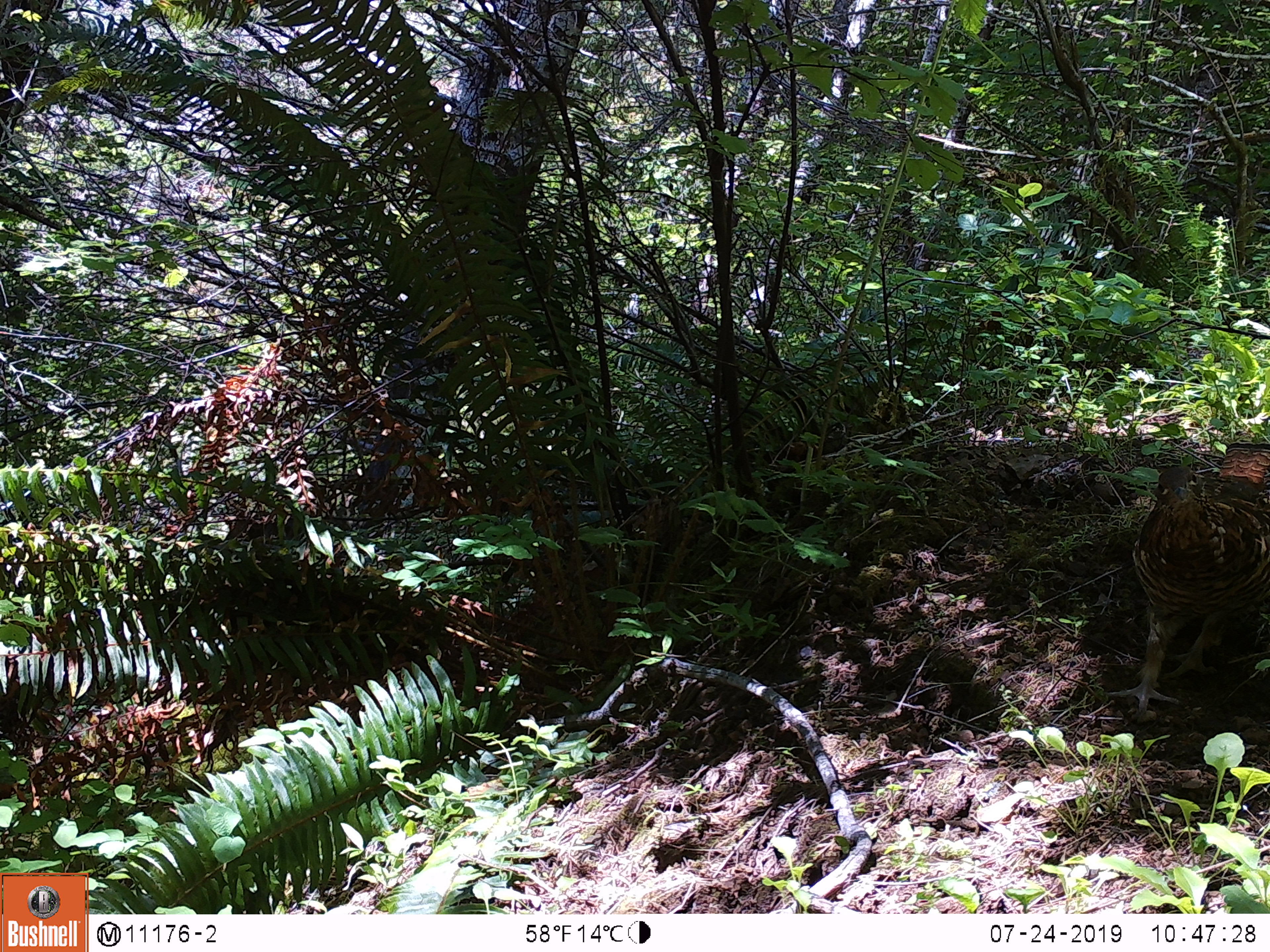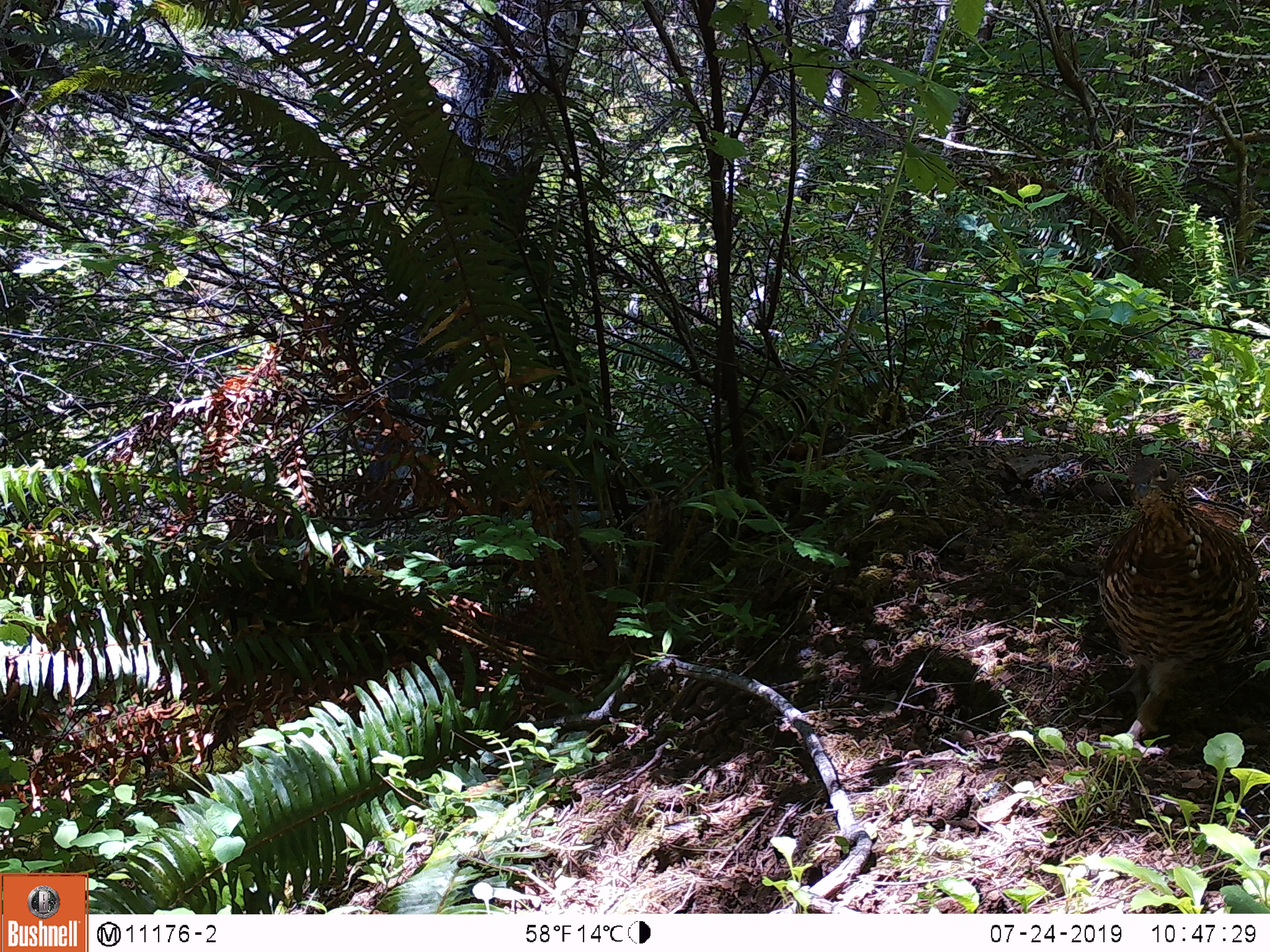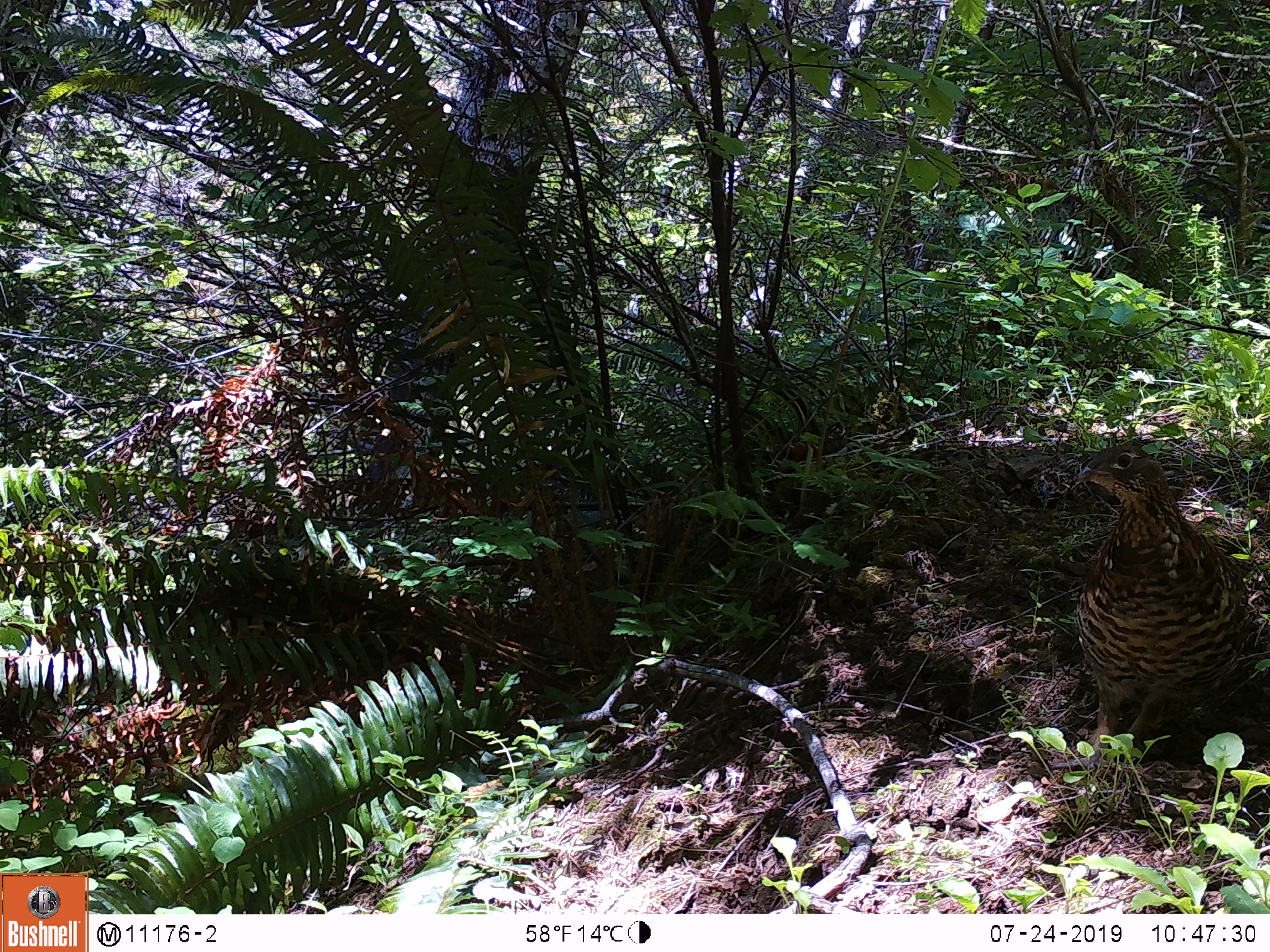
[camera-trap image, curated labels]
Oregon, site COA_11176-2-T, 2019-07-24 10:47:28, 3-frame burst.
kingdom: Animalia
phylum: Chordata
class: Aves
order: Galliformes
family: Phasianidae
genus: Bonasa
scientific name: Bonasa umbellus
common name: ruffed grouse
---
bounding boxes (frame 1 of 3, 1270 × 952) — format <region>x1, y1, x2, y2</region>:
ruffed grouse: <region>1094, 423, 1266, 733</region>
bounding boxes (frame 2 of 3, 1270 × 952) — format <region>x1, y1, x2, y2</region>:
ruffed grouse: <region>1077, 440, 1263, 780</region>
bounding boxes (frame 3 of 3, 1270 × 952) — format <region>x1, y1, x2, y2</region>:
ruffed grouse: <region>1054, 415, 1265, 786</region>